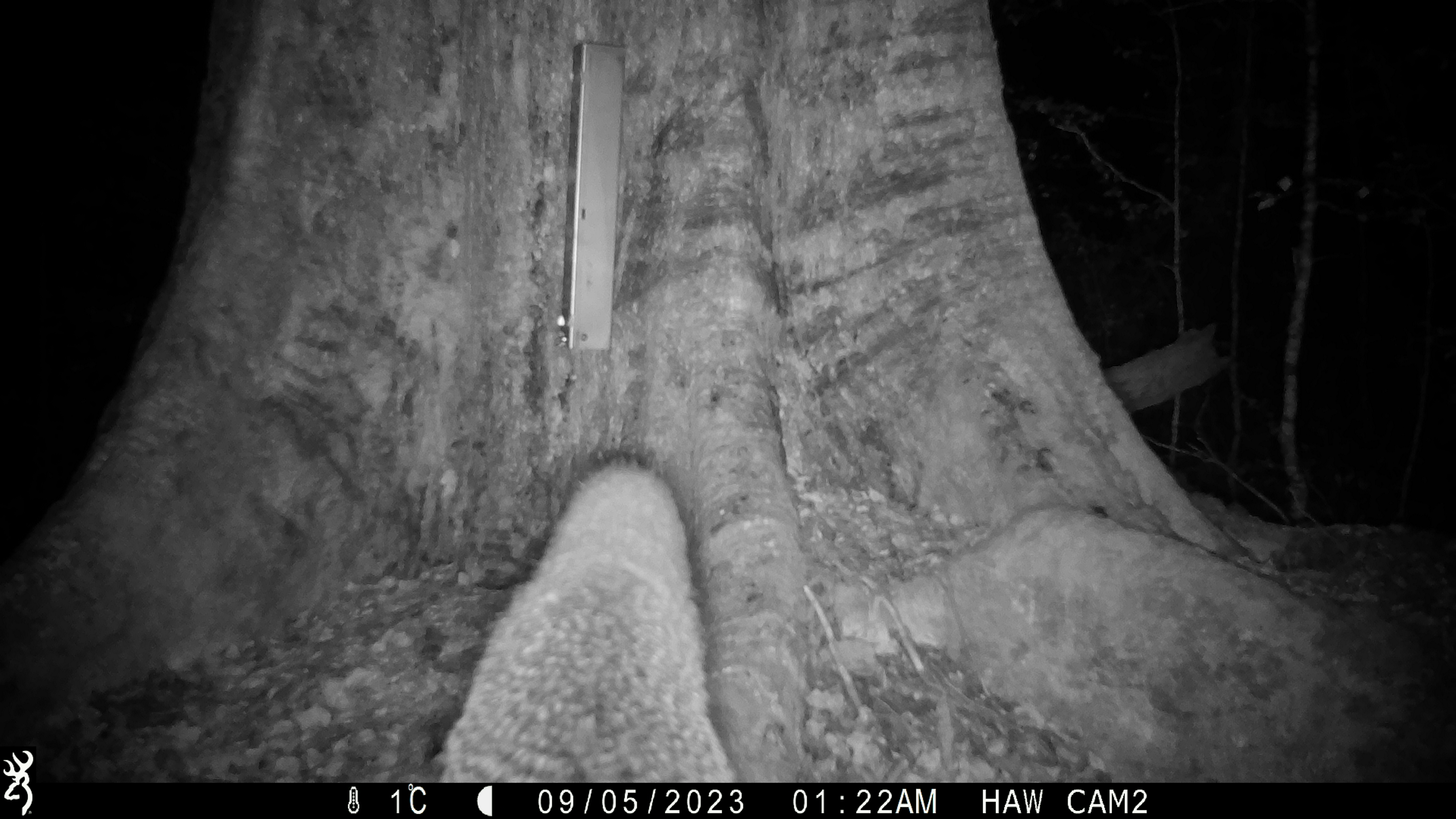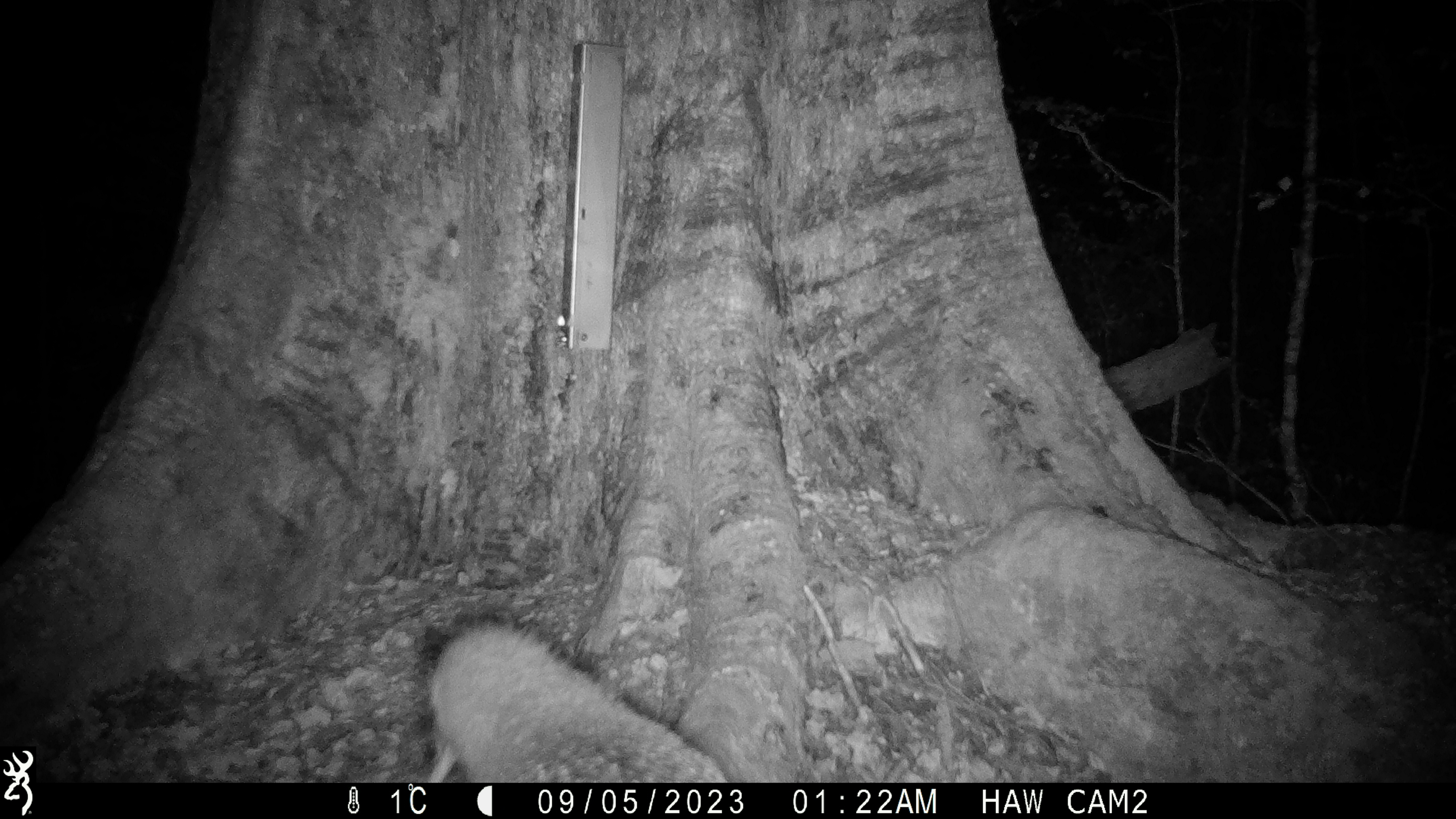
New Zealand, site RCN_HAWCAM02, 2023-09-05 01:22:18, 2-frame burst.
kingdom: Animalia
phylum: Chordata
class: Aves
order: Apterygiformes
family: Apterygidae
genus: Apteryx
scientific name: Apteryx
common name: kiwi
Kiwi (Apteryx).